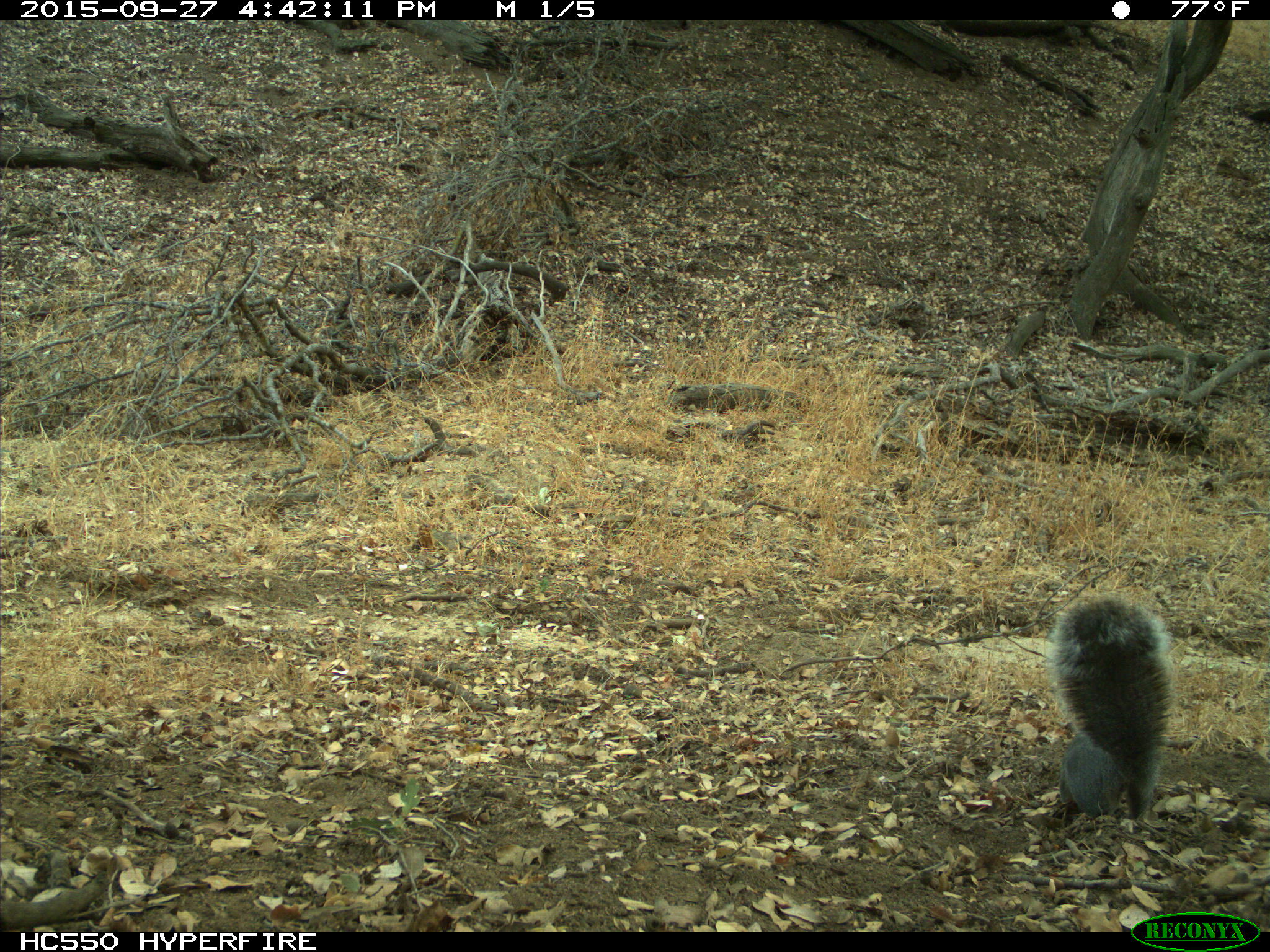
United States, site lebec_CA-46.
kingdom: Animalia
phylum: Chordata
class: Mammalia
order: Rodentia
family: Sciuridae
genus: Sciurus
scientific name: Sciurus carolinensis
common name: eastern gray squirrel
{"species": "Sciurus carolinensis (eastern gray squirrel)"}